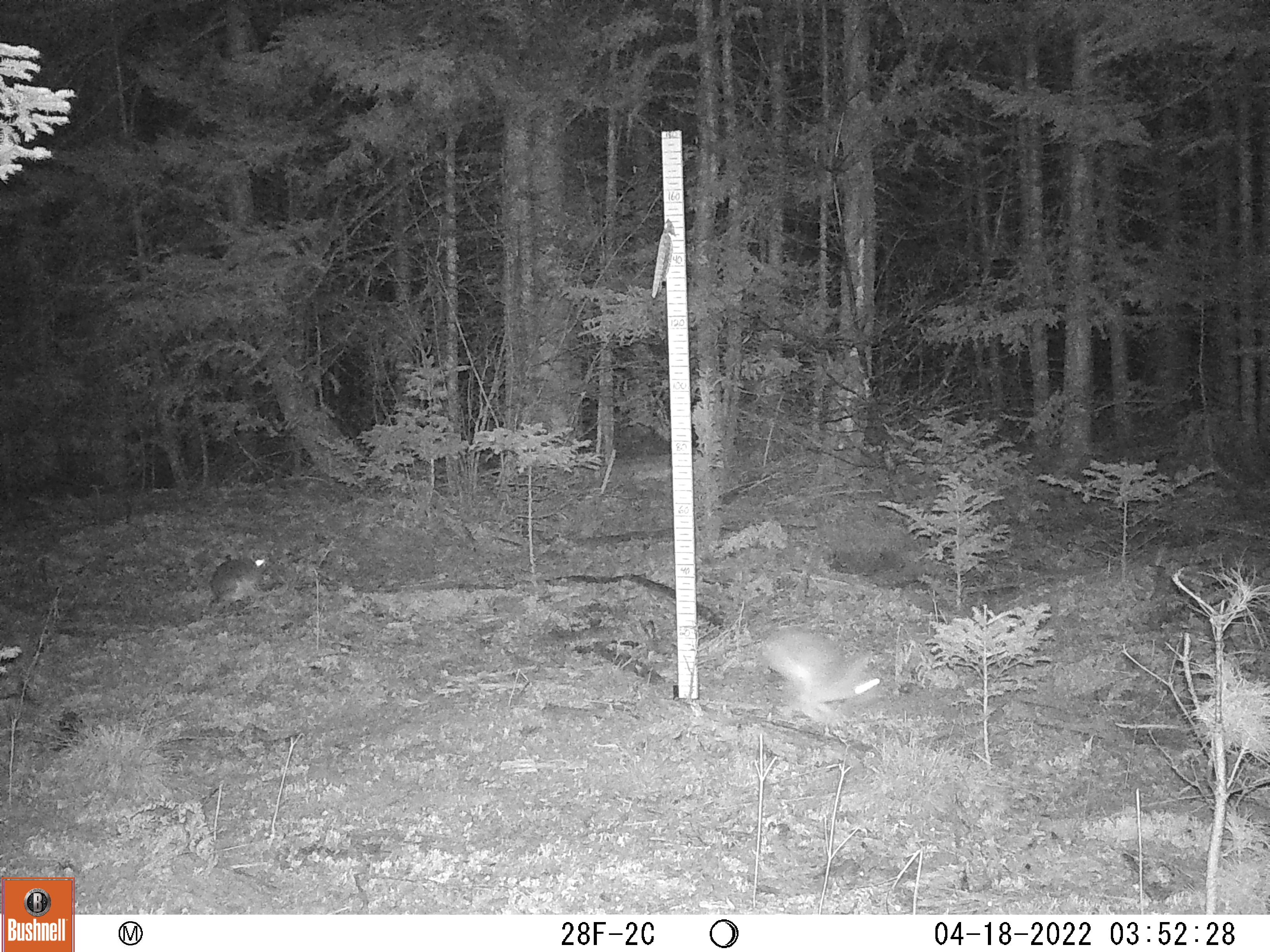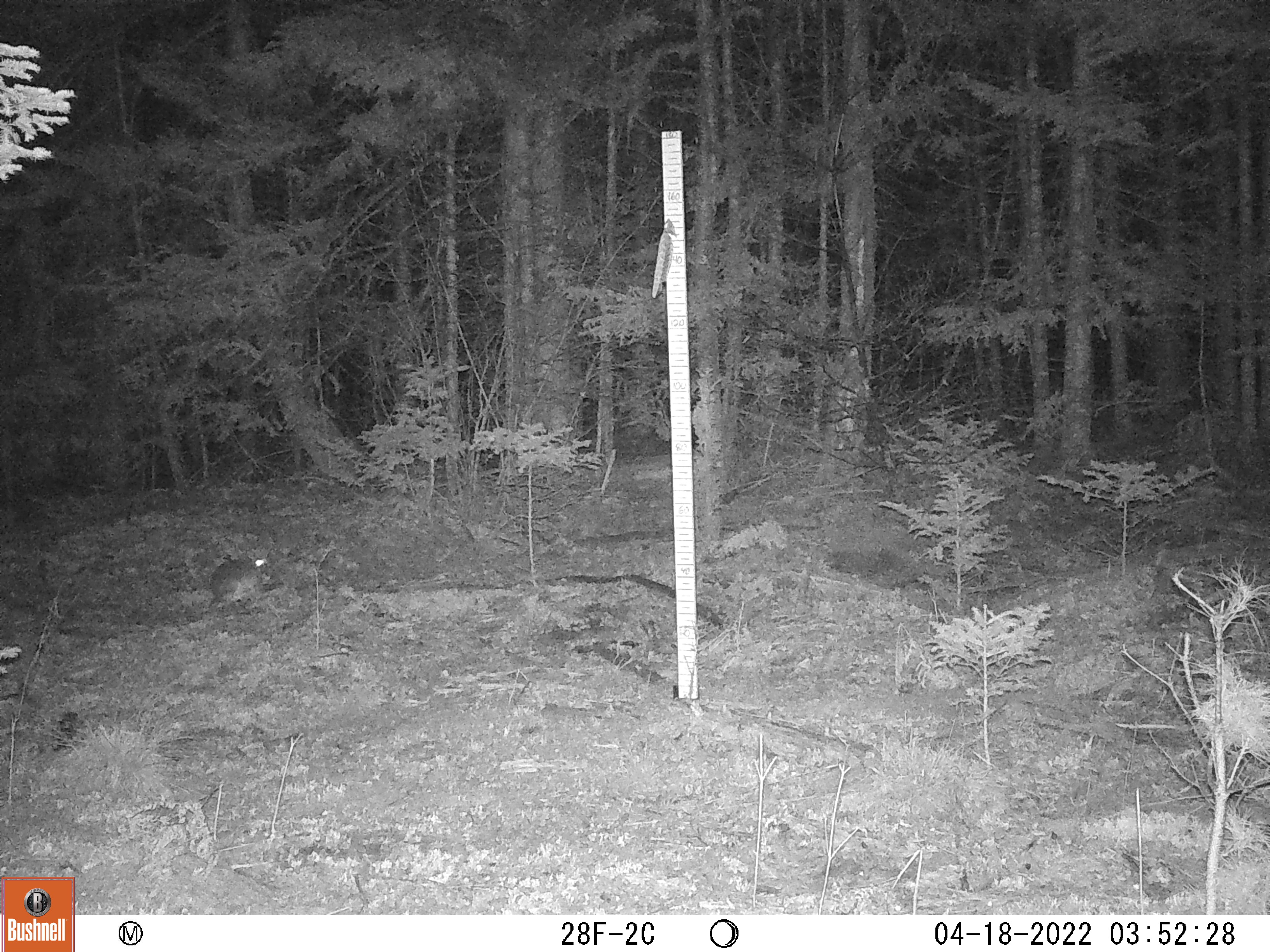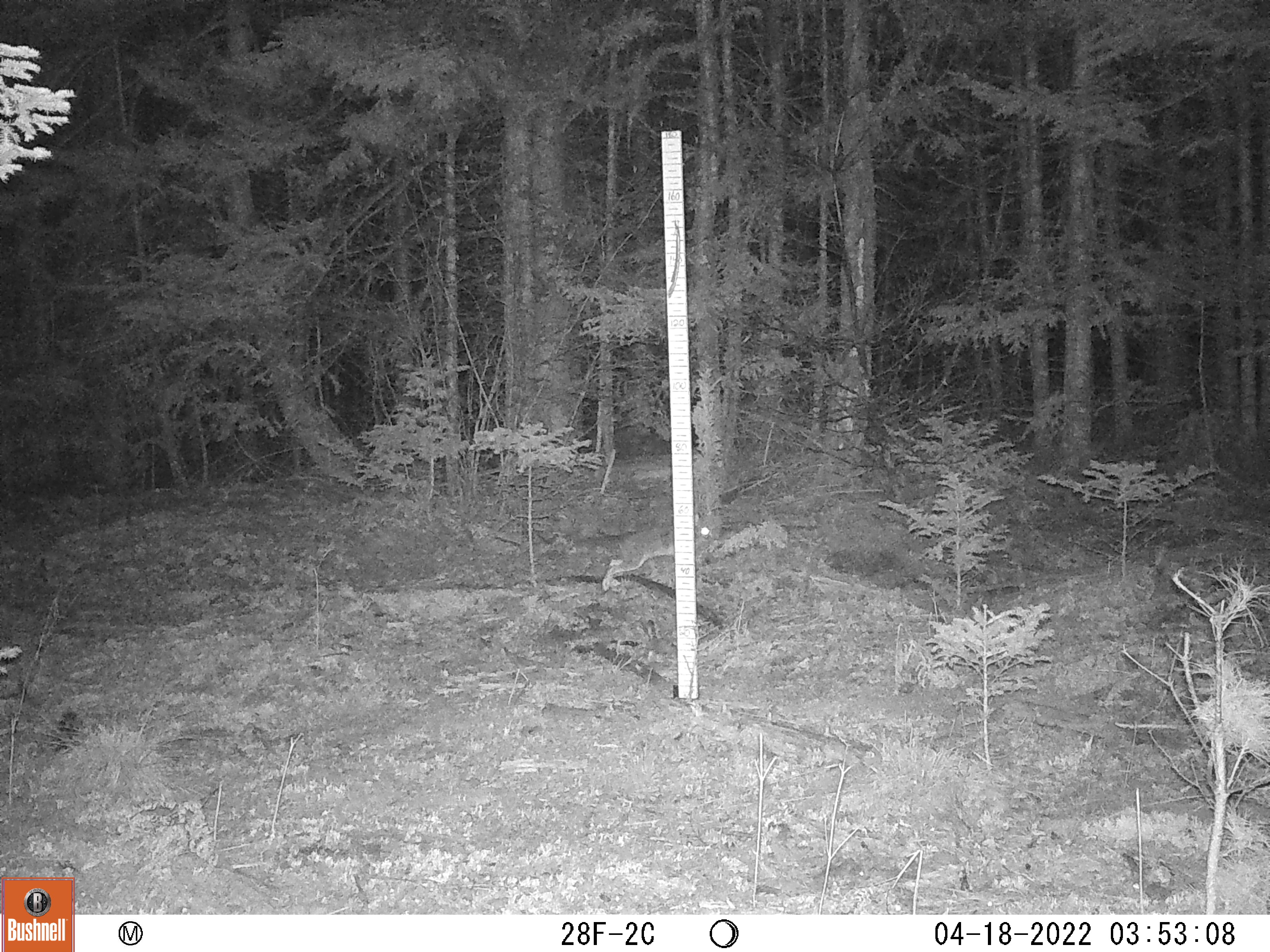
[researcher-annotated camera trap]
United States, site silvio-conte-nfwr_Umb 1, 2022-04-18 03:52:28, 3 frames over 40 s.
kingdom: Animalia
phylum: Chordata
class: Mammalia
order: Lagomorpha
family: Leporidae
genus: Lepus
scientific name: Lepus americanus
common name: snowshoe hare